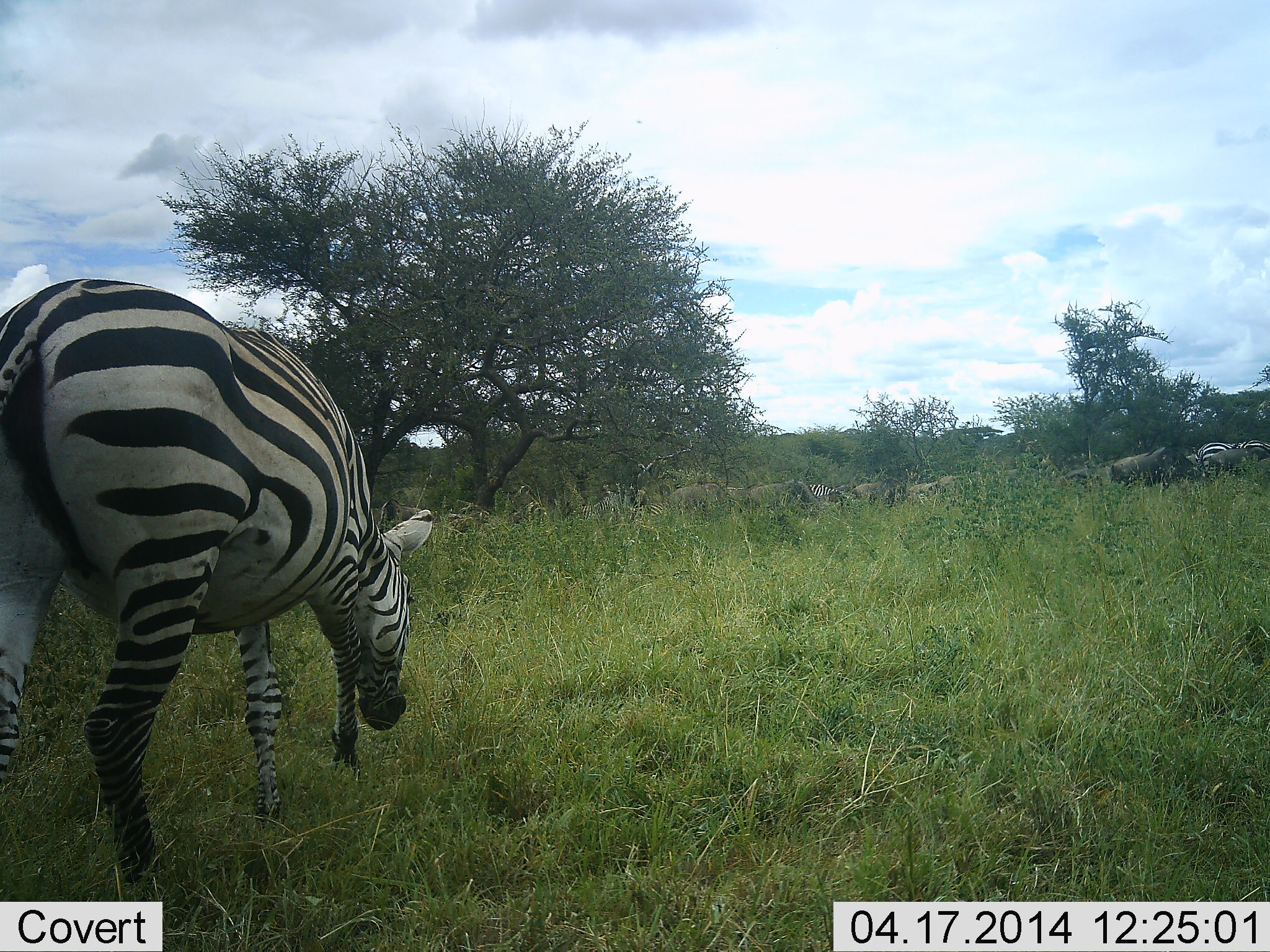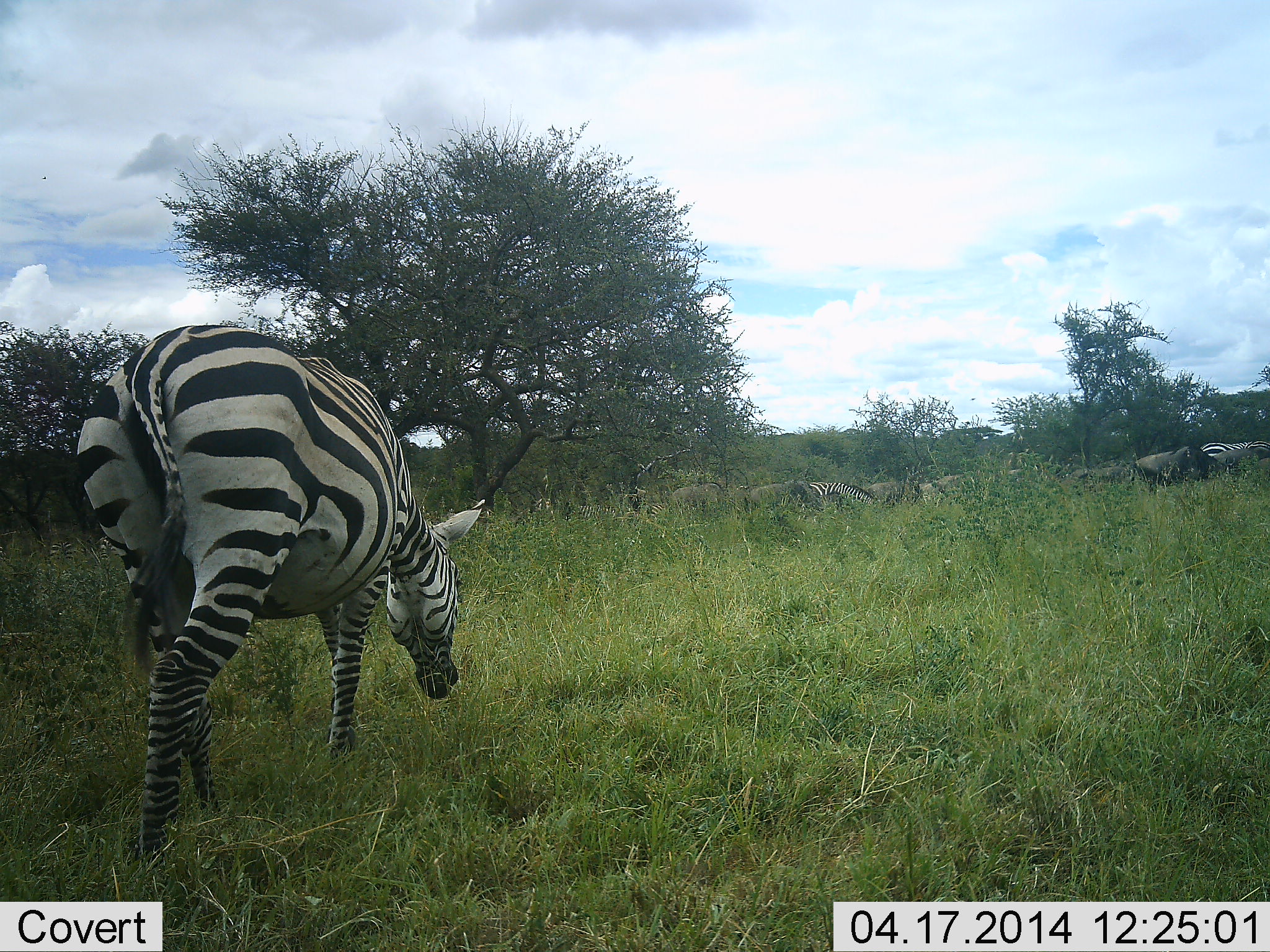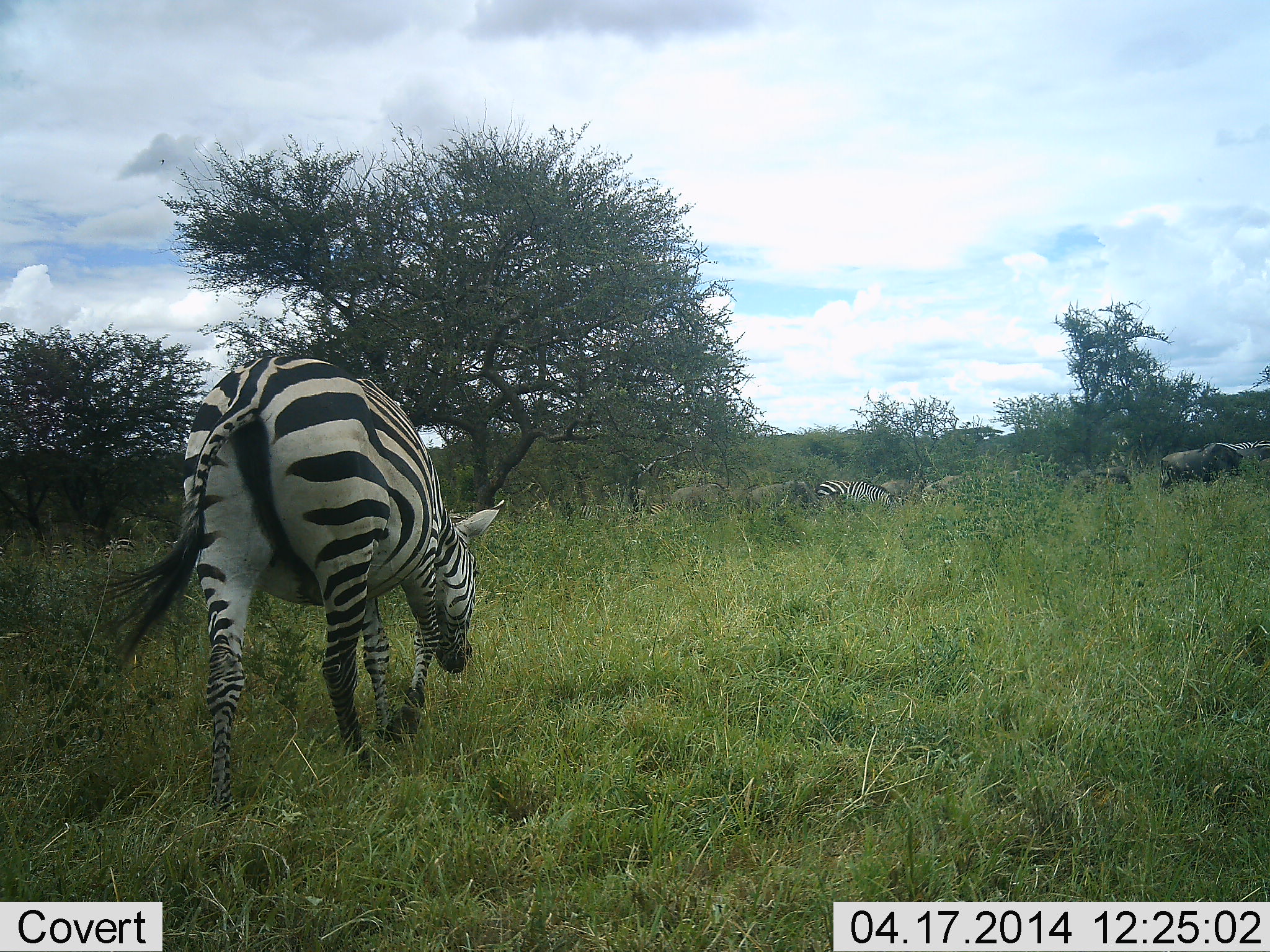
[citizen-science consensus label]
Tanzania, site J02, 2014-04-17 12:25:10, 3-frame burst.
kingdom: Animalia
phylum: Chordata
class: Mammalia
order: Artiodactyla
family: Bovidae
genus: Connochaetes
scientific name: Connochaetes taurinus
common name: blue wildebeest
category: wildebeest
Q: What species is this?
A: Wildebeest (blue wildebeest) (Connochaetes taurinus).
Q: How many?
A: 7.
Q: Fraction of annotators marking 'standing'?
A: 20%.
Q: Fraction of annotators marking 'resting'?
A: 0%.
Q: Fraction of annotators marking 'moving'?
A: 60%.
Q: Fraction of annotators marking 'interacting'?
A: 0%.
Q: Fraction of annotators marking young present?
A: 0%.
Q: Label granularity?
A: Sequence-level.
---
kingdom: Animalia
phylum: Chordata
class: Mammalia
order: Perissodactyla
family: Equidae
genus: Equus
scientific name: Equus quagga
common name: plains zebra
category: zebra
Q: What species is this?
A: Zebra (plains zebra) (Equus quagga).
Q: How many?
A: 3.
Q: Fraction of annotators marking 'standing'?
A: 29%.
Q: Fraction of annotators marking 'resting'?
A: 0%.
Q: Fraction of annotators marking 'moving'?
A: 79%.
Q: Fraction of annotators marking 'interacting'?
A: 0%.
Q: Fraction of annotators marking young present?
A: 0%.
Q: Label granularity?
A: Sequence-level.